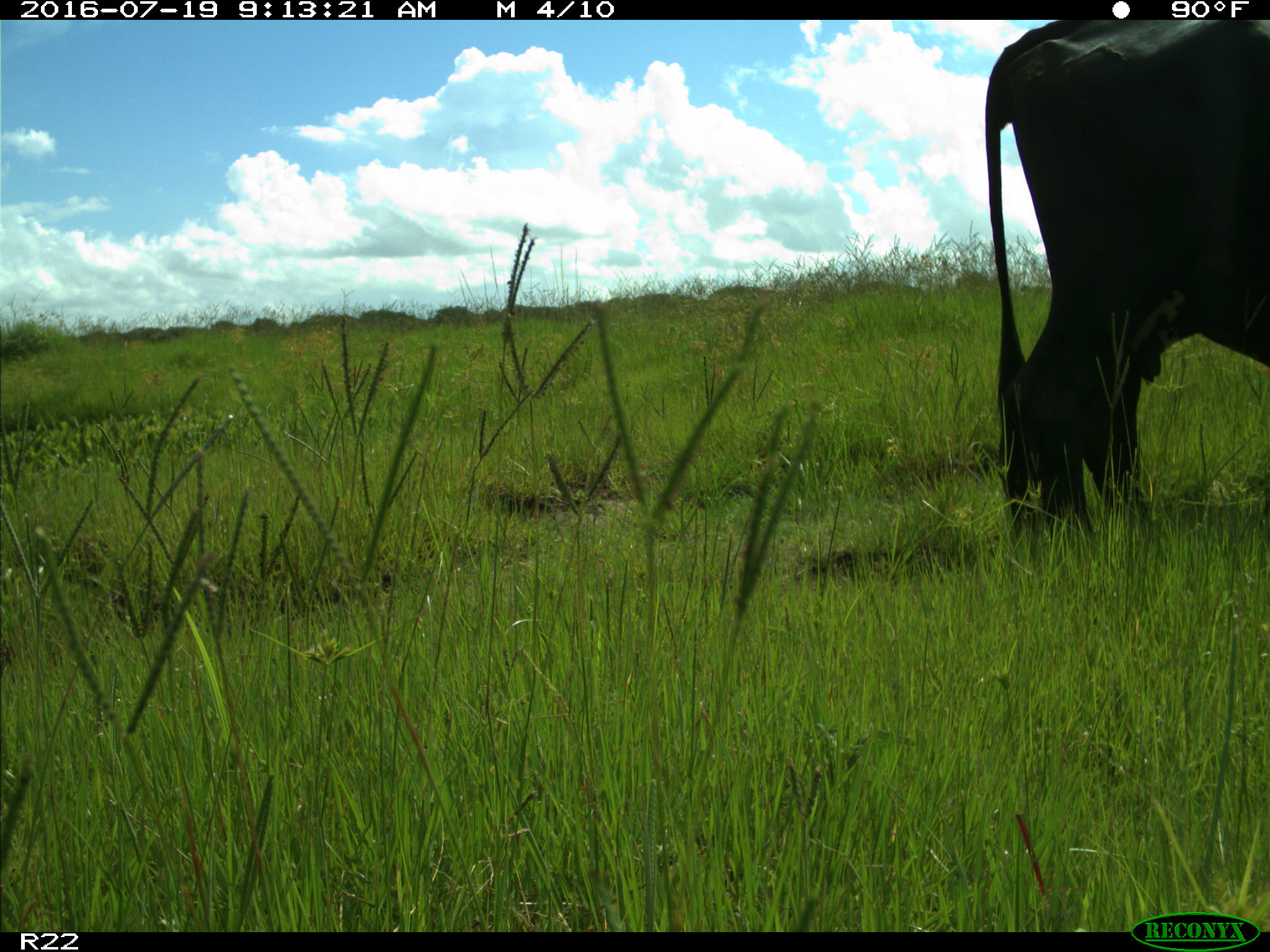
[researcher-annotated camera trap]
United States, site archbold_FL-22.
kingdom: Animalia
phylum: Chordata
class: Mammalia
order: Artiodactyla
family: Bovidae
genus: Bos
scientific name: Bos taurus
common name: domestic cow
Bos taurus (domestic cow).